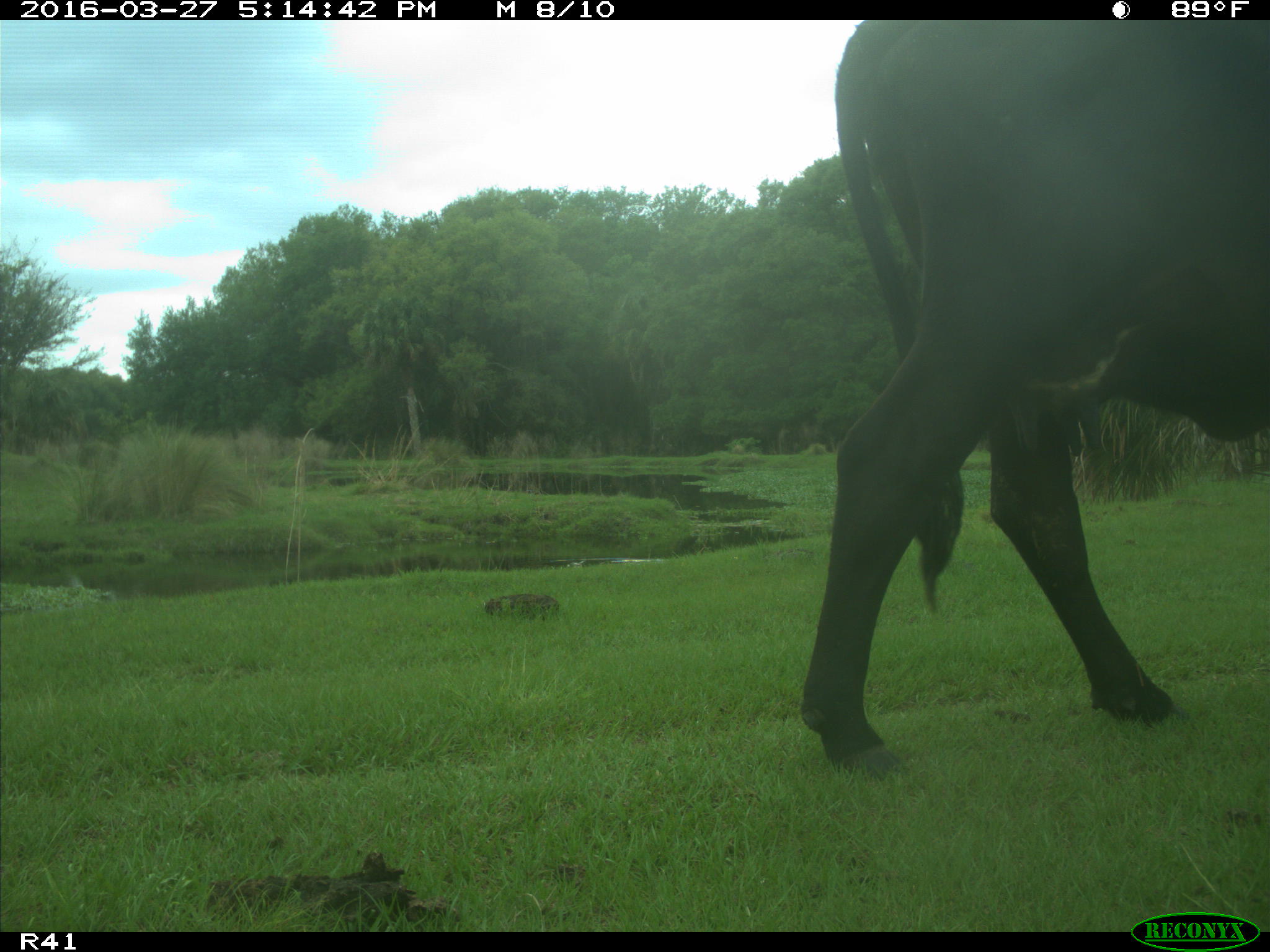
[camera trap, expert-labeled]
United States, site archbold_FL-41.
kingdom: Animalia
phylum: Chordata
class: Mammalia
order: Artiodactyla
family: Bovidae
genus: Bos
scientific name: Bos taurus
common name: domestic cow